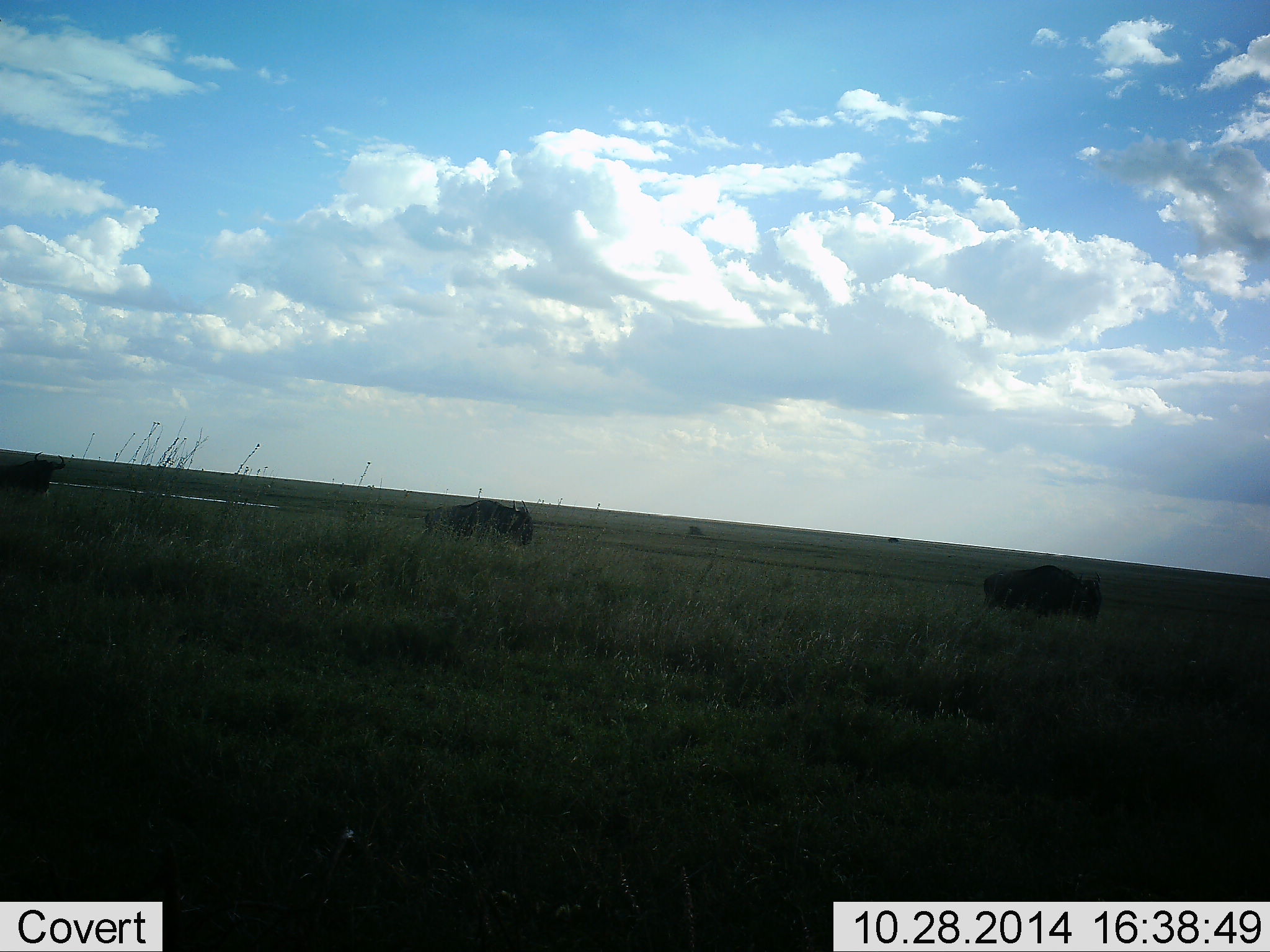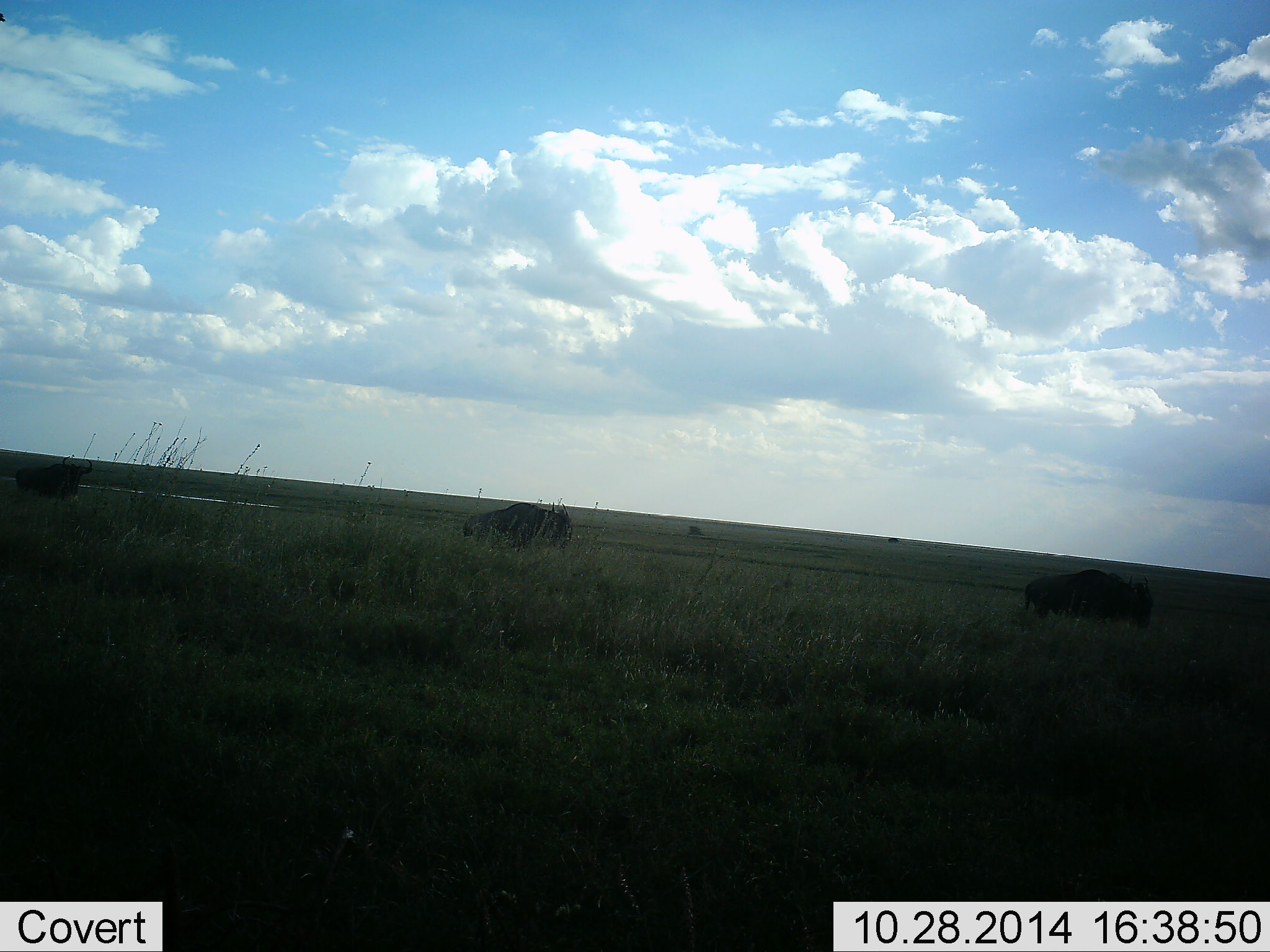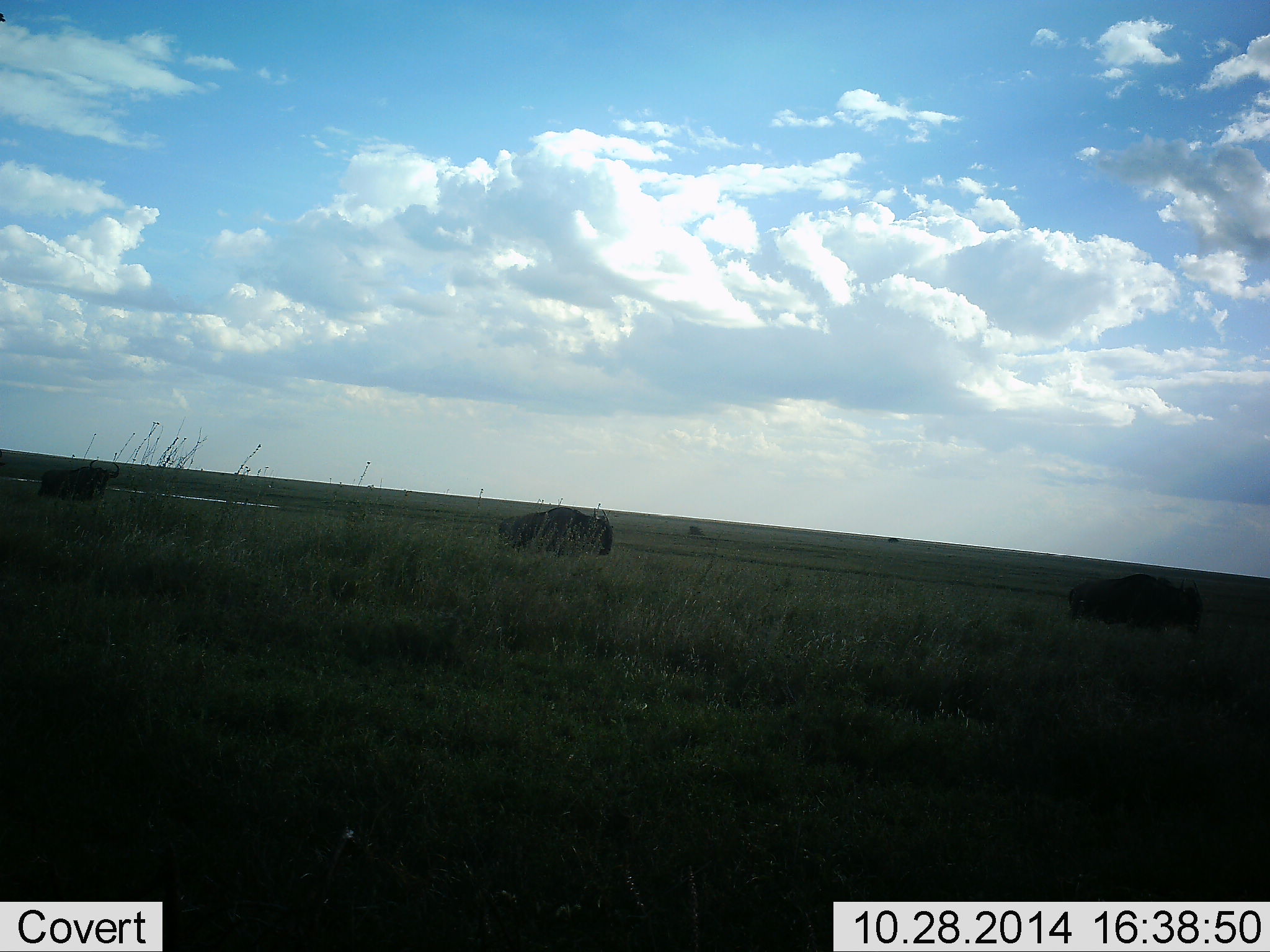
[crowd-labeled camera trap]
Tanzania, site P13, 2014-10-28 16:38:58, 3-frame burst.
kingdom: Animalia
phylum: Chordata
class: Mammalia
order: Artiodactyla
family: Bovidae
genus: Connochaetes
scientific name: Connochaetes taurinus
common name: blue wildebeest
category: wildebeest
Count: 3.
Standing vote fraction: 0%.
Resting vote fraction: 0%.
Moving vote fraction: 100%.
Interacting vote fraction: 0%.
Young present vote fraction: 0%.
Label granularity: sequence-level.